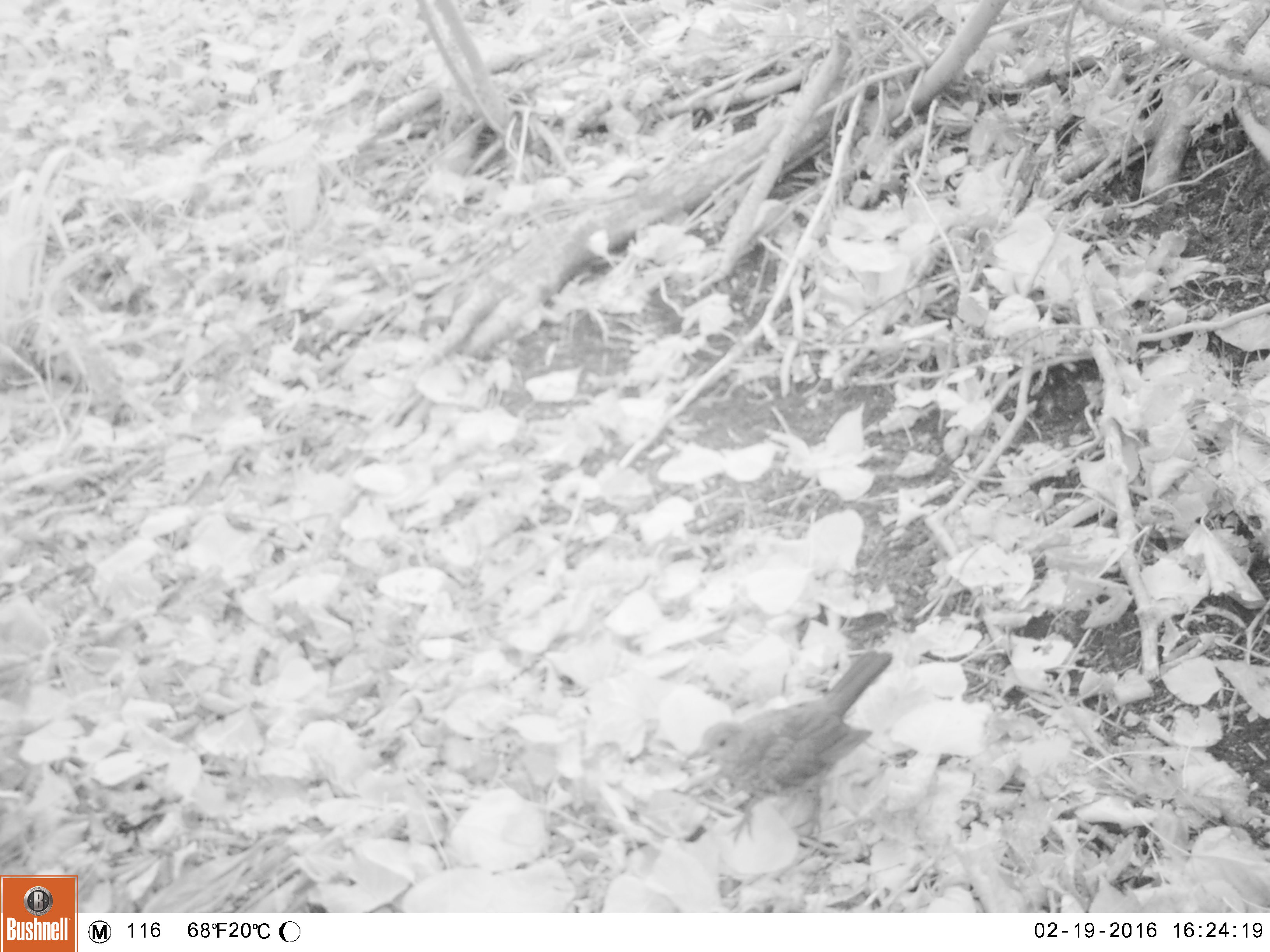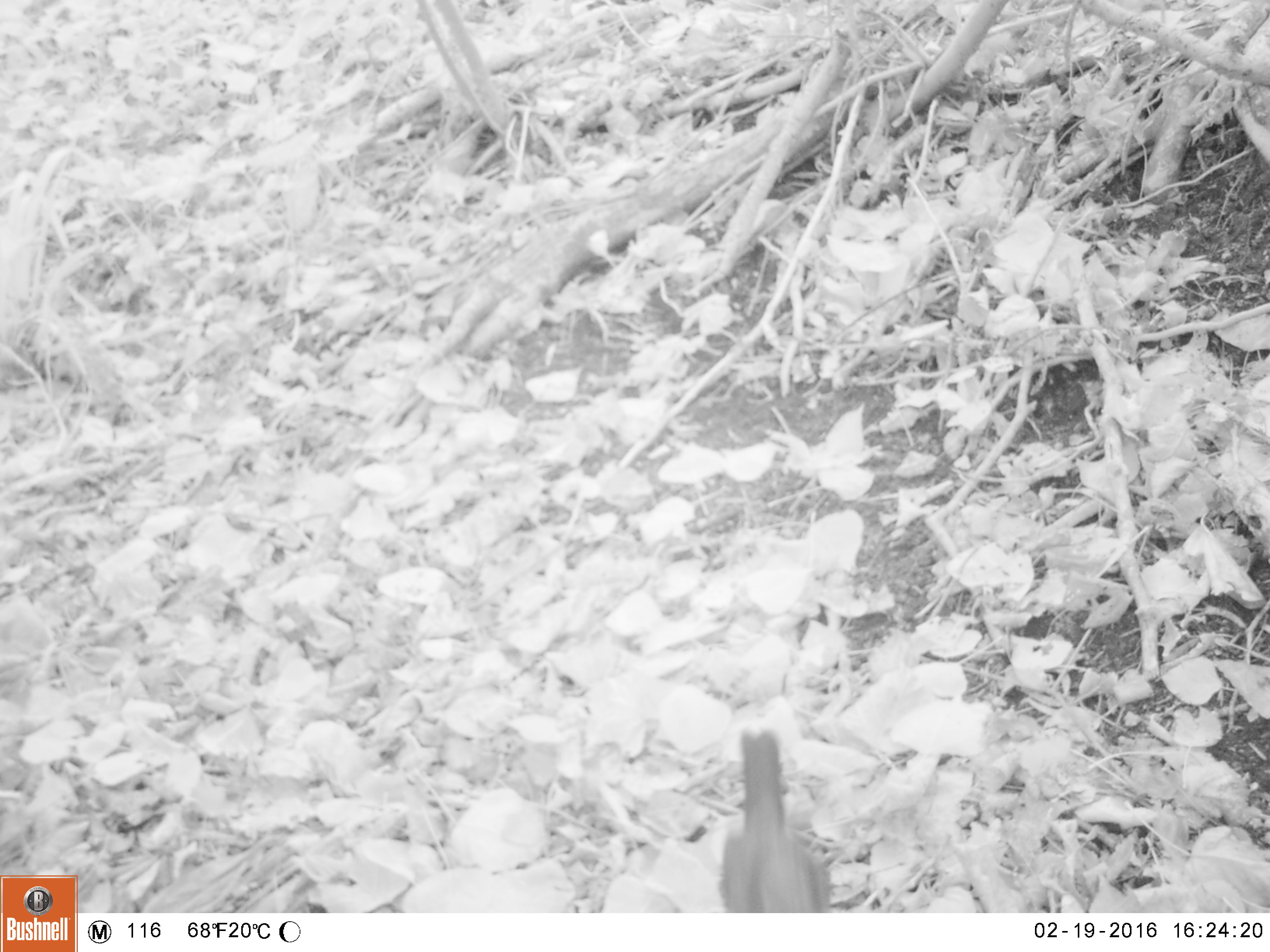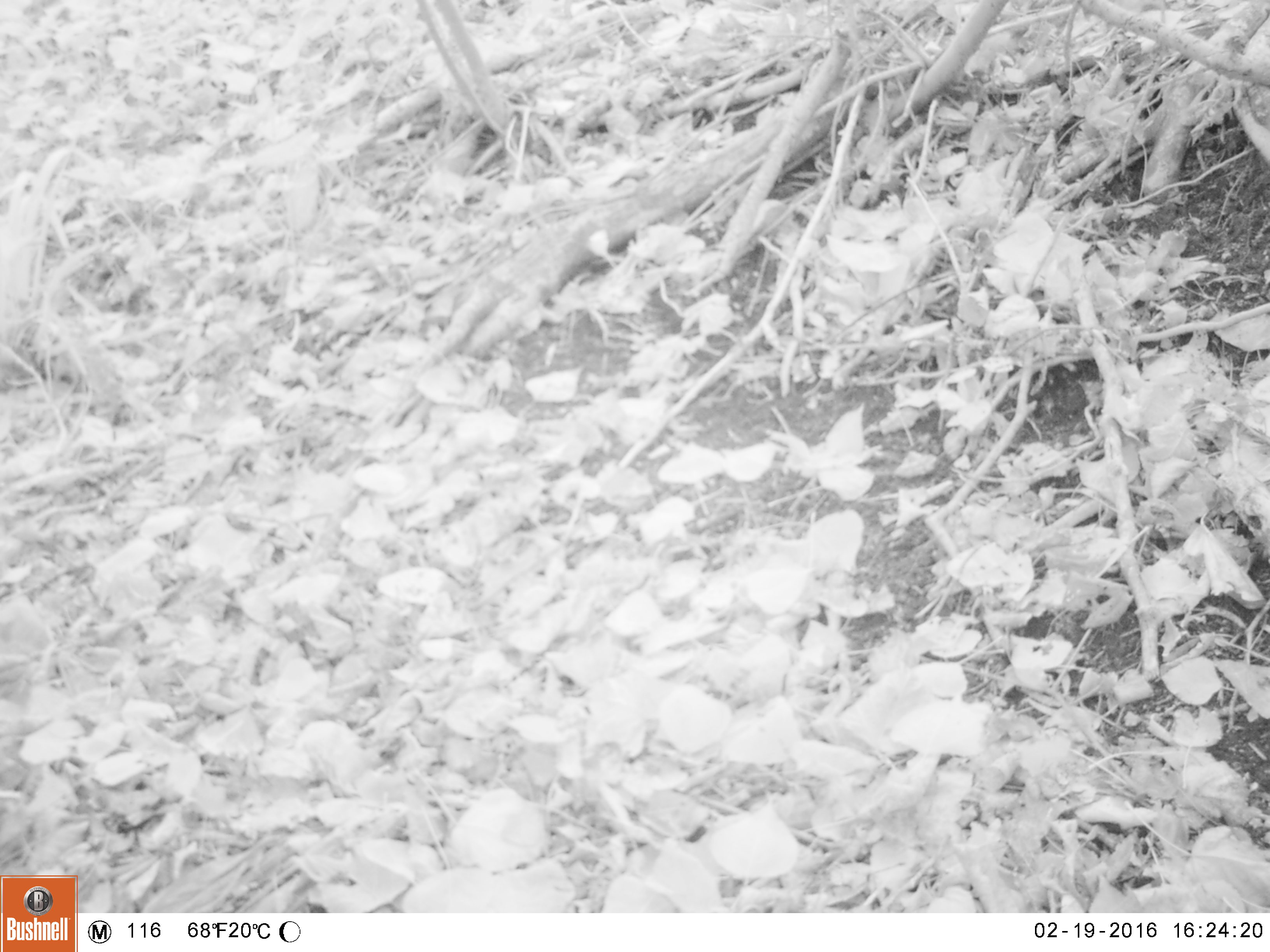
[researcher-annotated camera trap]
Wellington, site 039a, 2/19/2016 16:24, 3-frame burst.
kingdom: Animalia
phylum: Chordata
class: Aves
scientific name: Aves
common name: bird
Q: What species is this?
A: Bird (Aves).